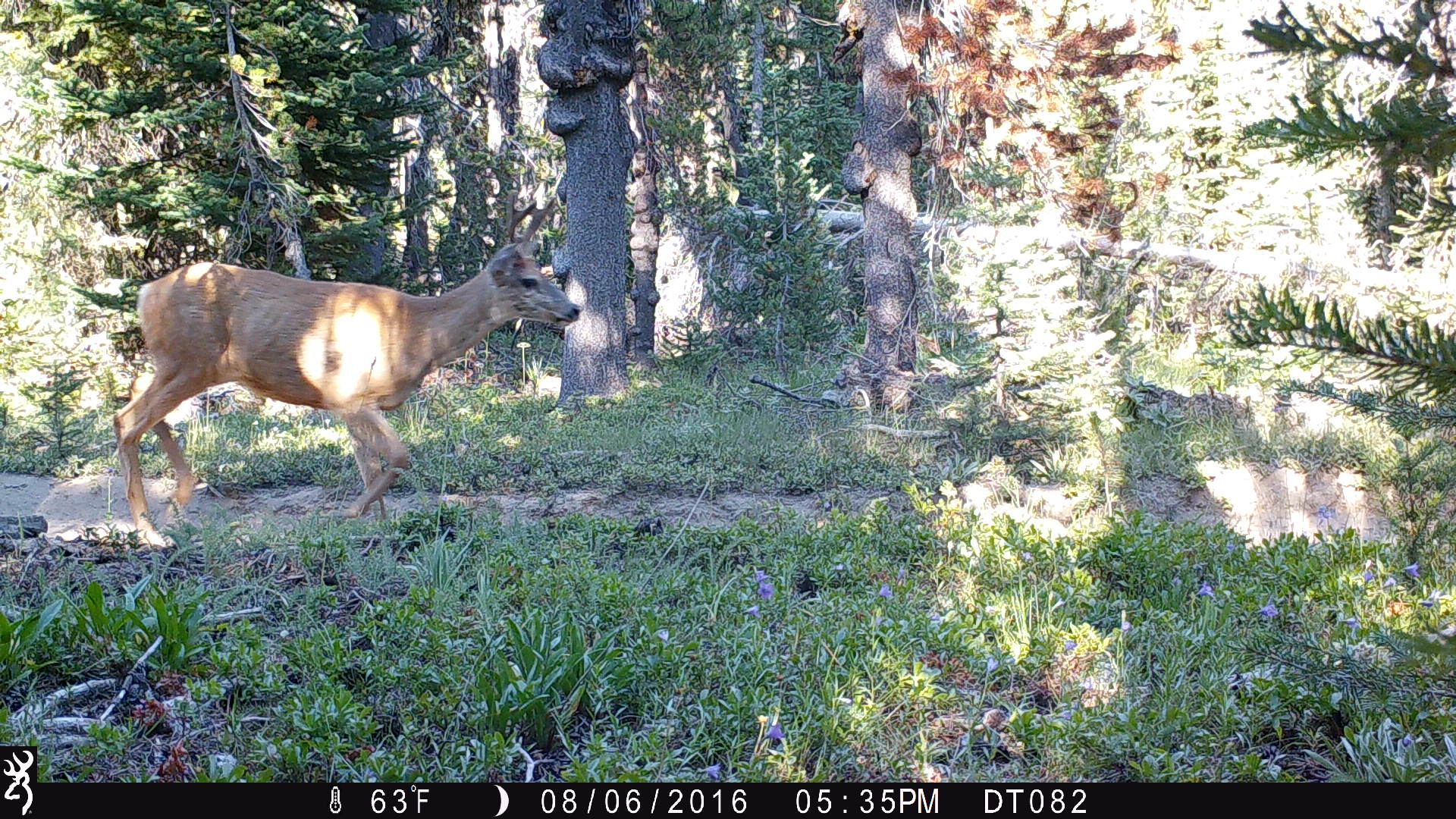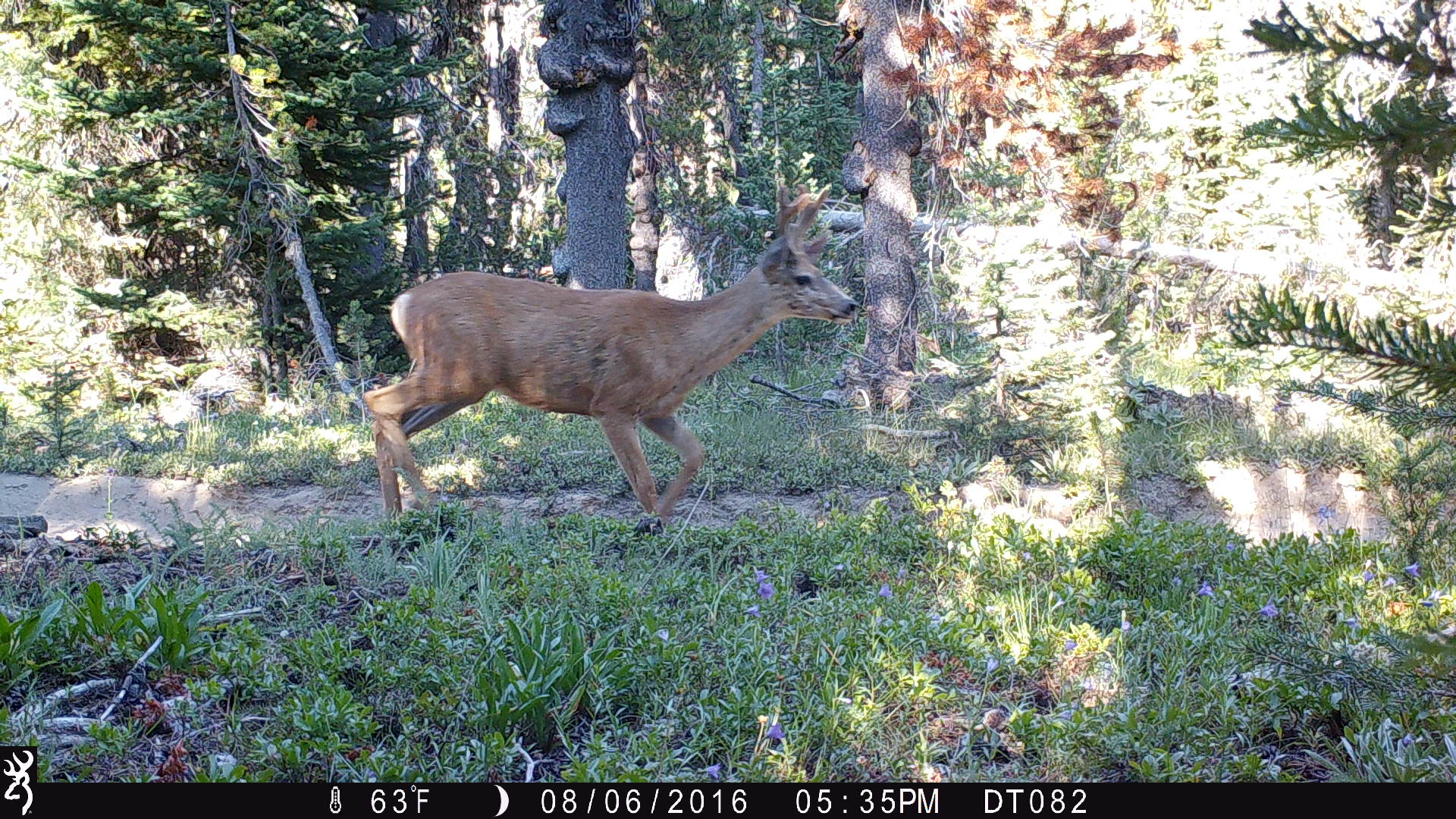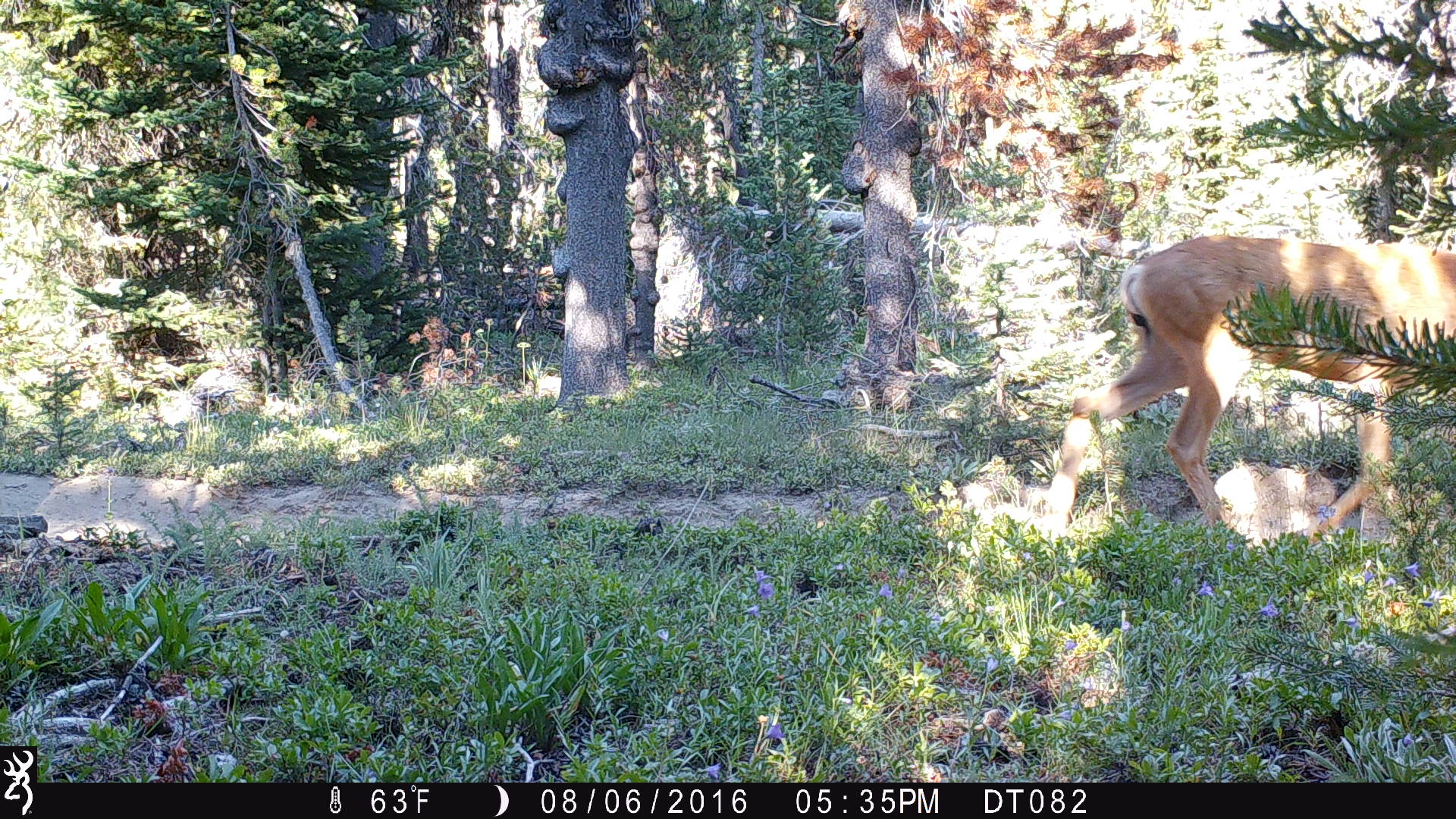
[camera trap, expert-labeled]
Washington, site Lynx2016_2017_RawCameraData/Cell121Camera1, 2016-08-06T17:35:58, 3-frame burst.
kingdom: Animalia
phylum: Chordata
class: Mammalia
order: Artiodactyla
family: Cervidae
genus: Odocoileus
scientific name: Odocoileus hemionus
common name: mule deer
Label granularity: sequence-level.